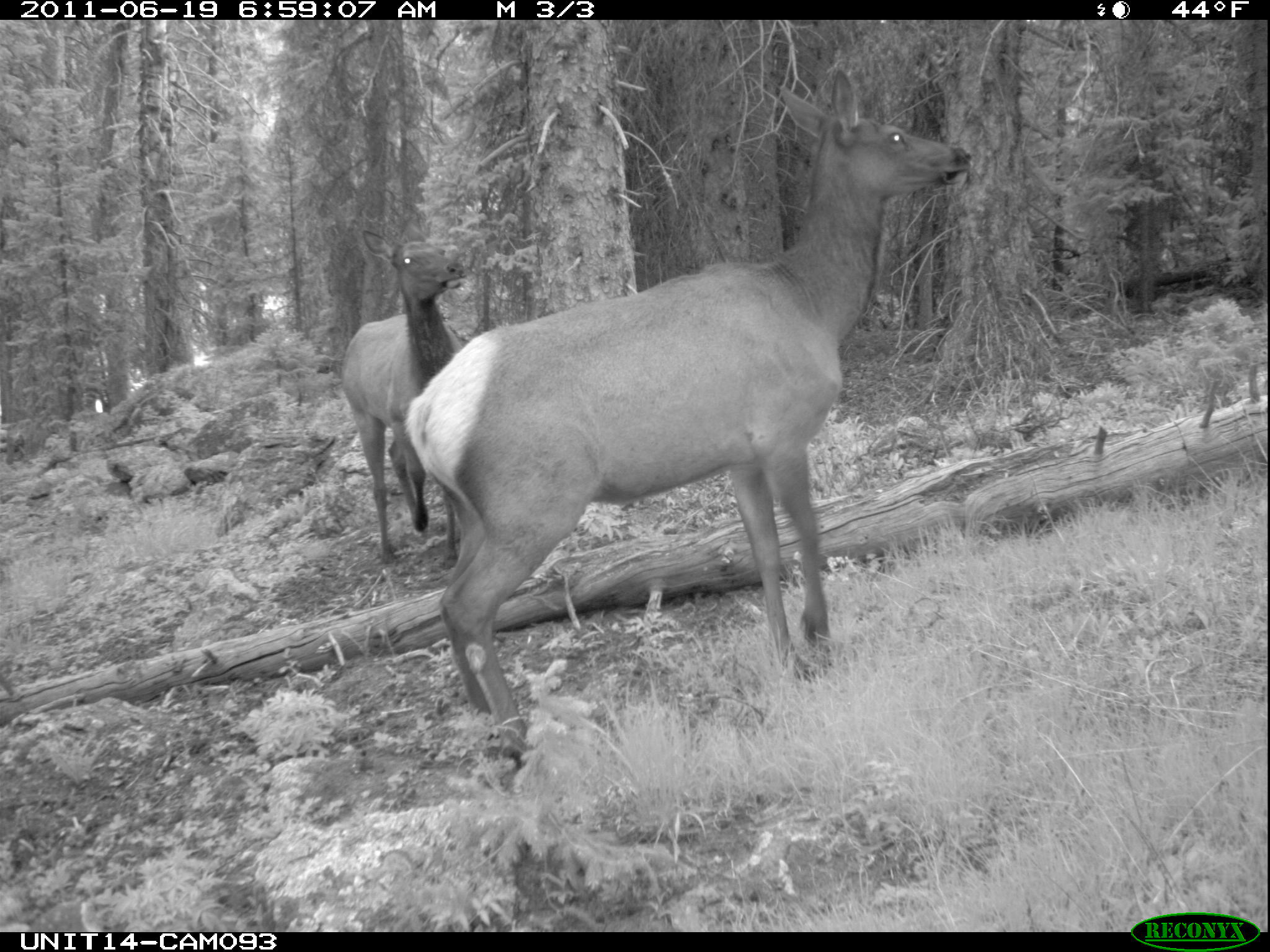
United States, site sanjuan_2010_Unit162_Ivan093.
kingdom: Animalia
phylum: Chordata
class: Mammalia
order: Artiodactyla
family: Cervidae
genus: Cervus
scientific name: Cervus elaphus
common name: red deer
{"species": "Cervus elaphus (red deer)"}